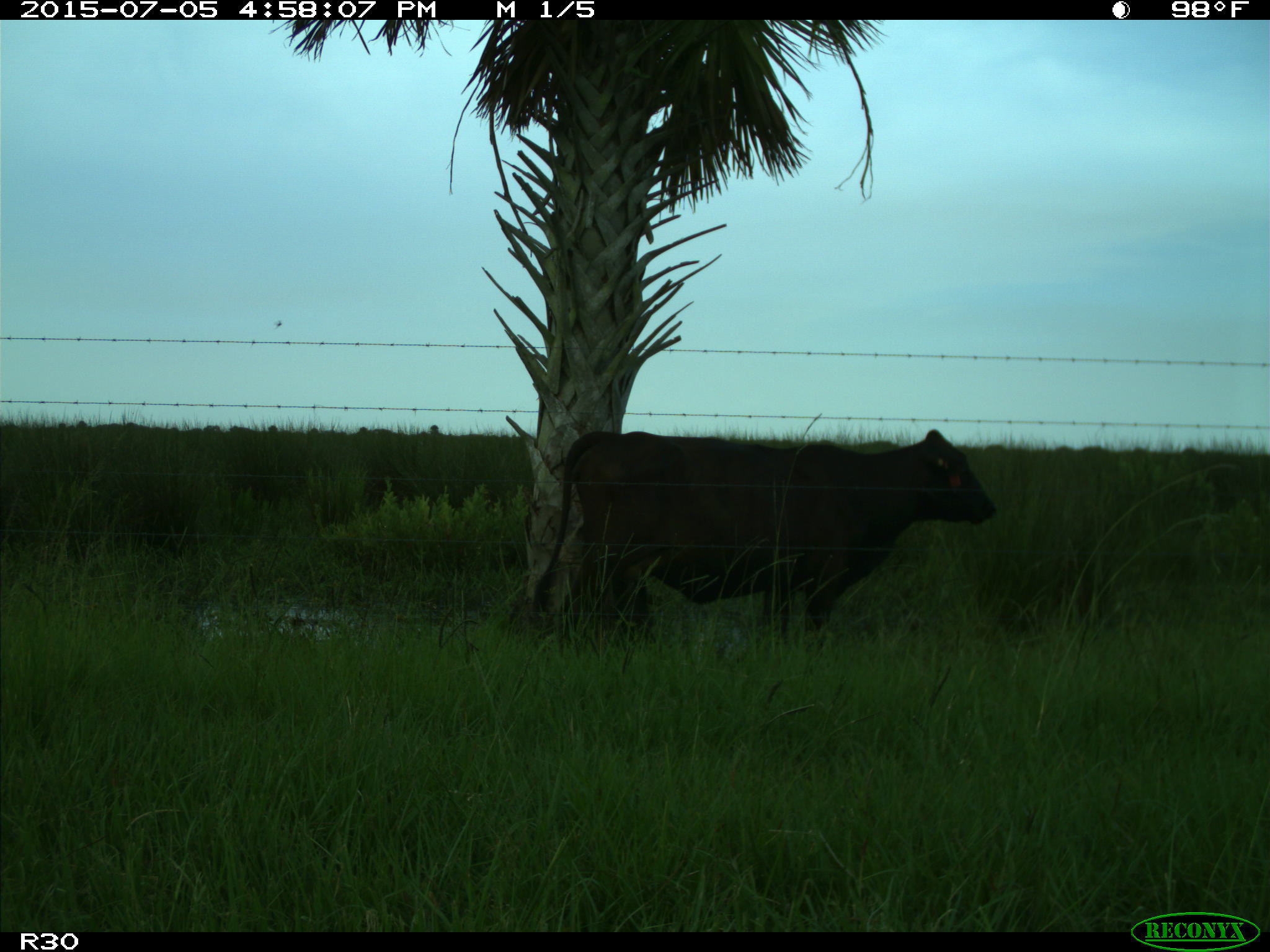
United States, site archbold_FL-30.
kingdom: Animalia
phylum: Chordata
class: Mammalia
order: Artiodactyla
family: Bovidae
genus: Bos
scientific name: Bos taurus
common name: domestic cow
Bos taurus (domestic cow).